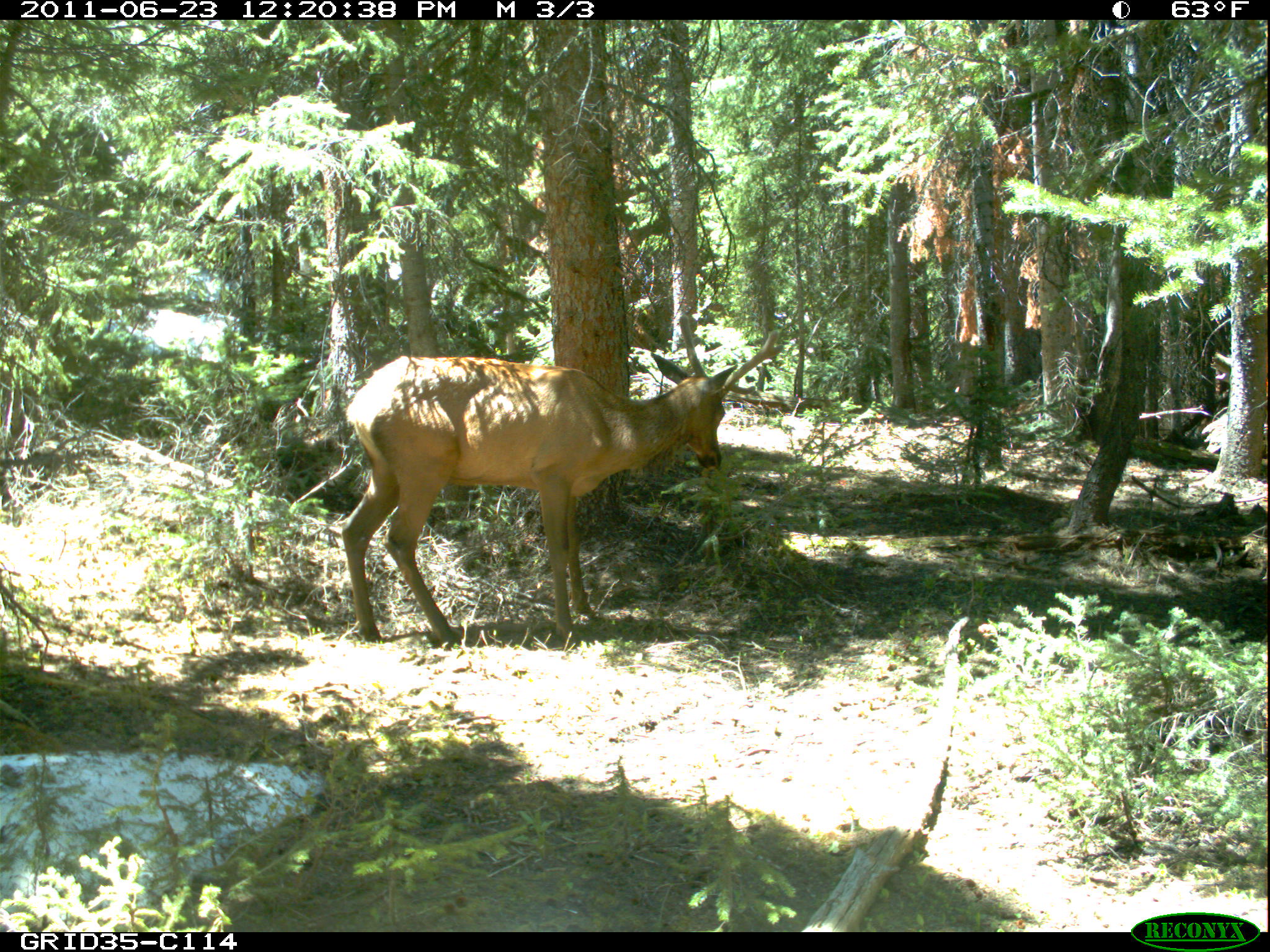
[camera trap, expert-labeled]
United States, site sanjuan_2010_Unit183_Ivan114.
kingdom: Animalia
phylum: Chordata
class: Mammalia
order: Artiodactyla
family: Cervidae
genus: Cervus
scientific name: Cervus elaphus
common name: red deer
Cervus elaphus (red deer).